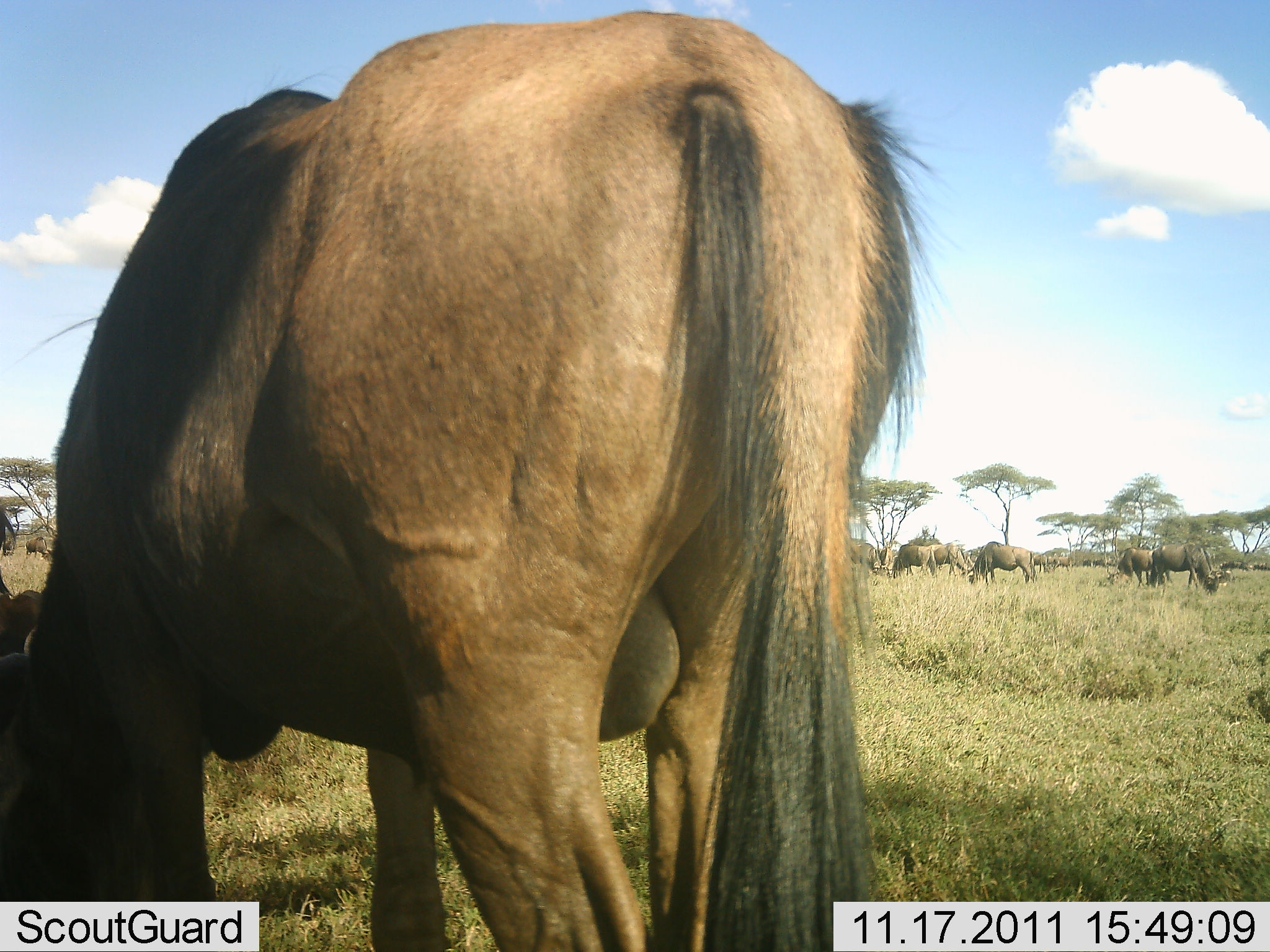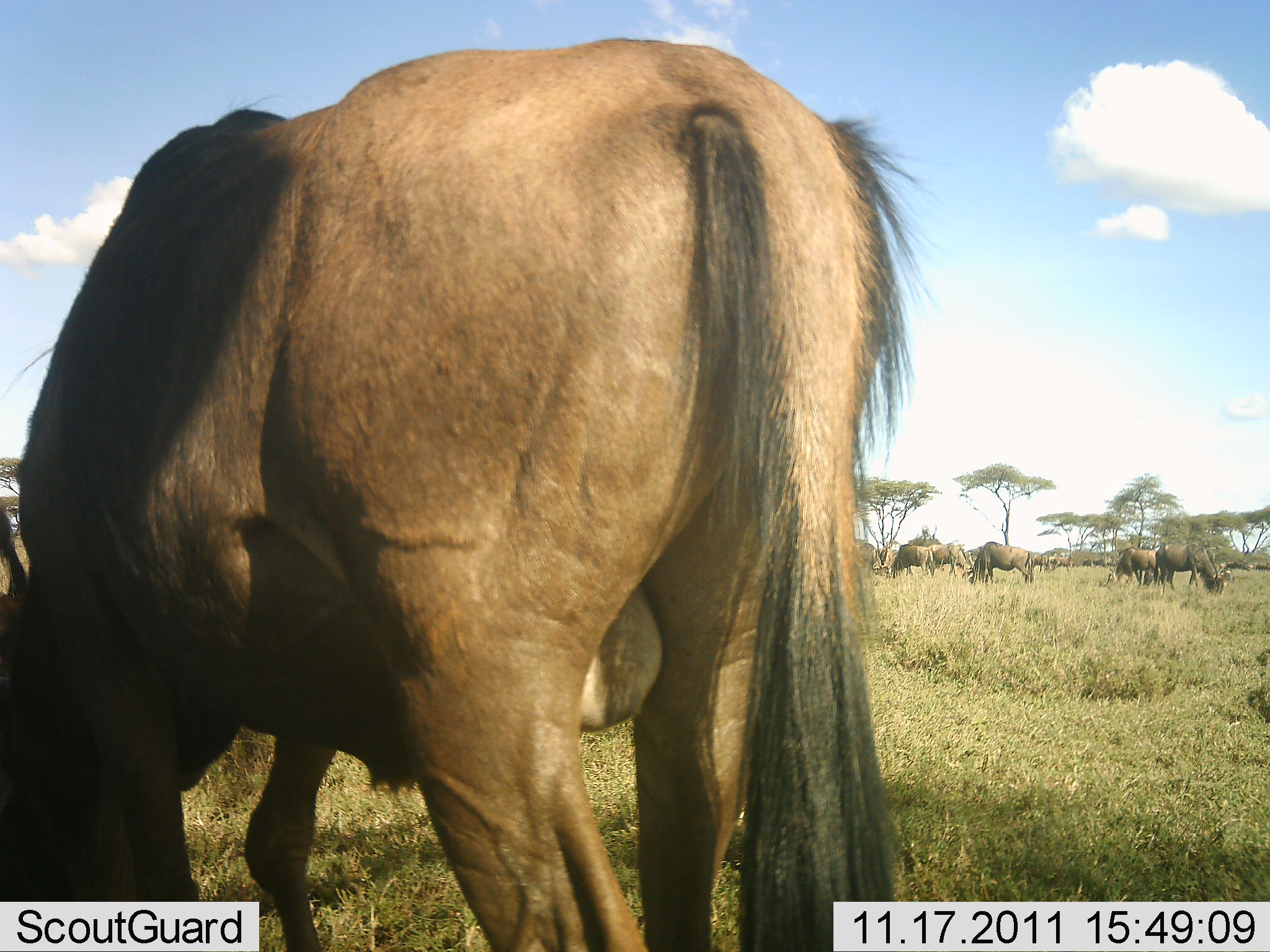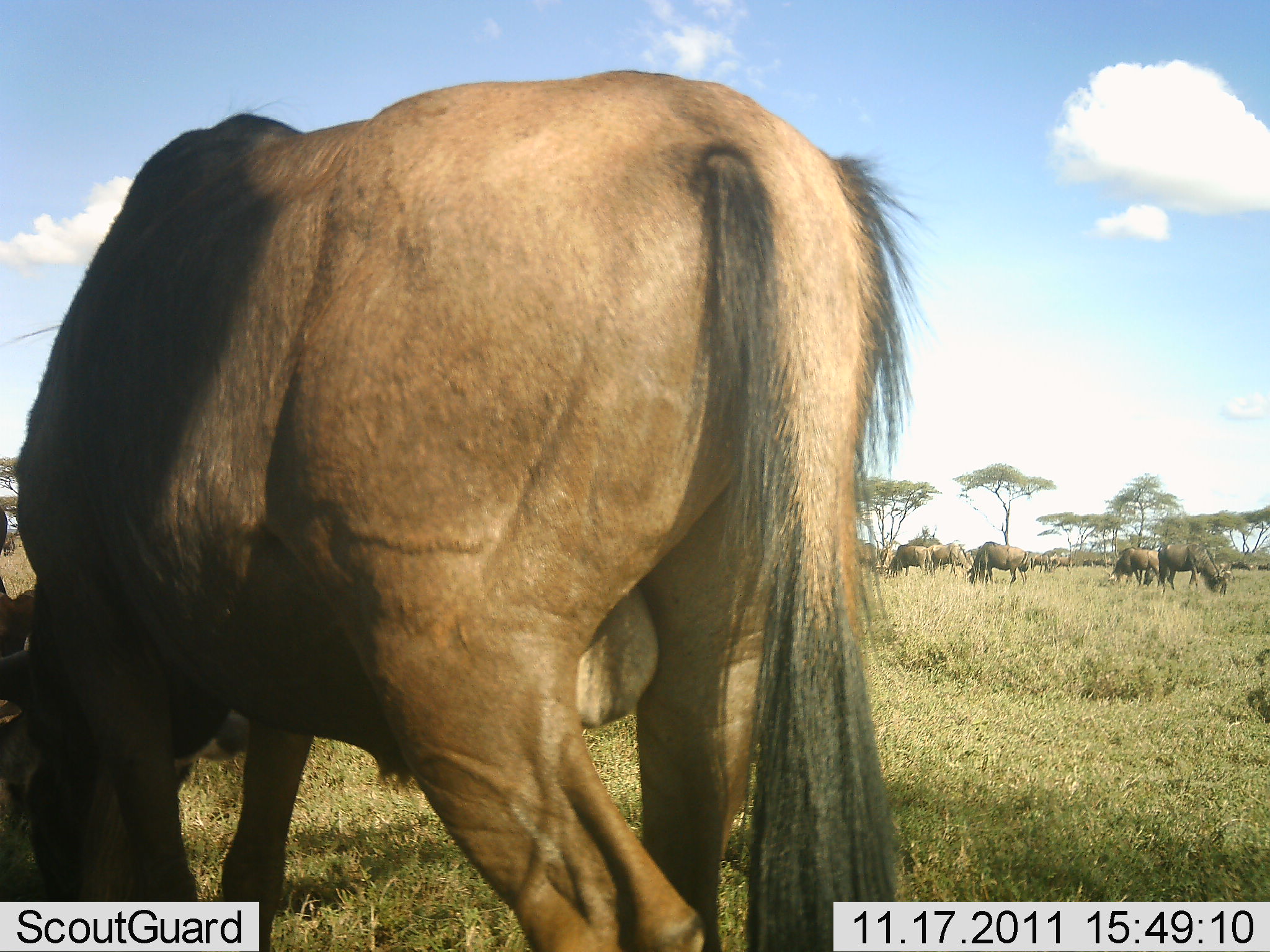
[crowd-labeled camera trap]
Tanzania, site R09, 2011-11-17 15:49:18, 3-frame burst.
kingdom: Animalia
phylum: Chordata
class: Mammalia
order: Artiodactyla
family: Bovidae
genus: Connochaetes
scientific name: Connochaetes taurinus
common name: blue wildebeest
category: wildebeest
Wildebeest (blue wildebeest) (Connochaetes taurinus), count 11-50. Behavior (volunteer vote fractions): standing 50%, resting 8%, moving 0%, interacting 0%. Young present (vote fraction): 0%. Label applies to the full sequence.